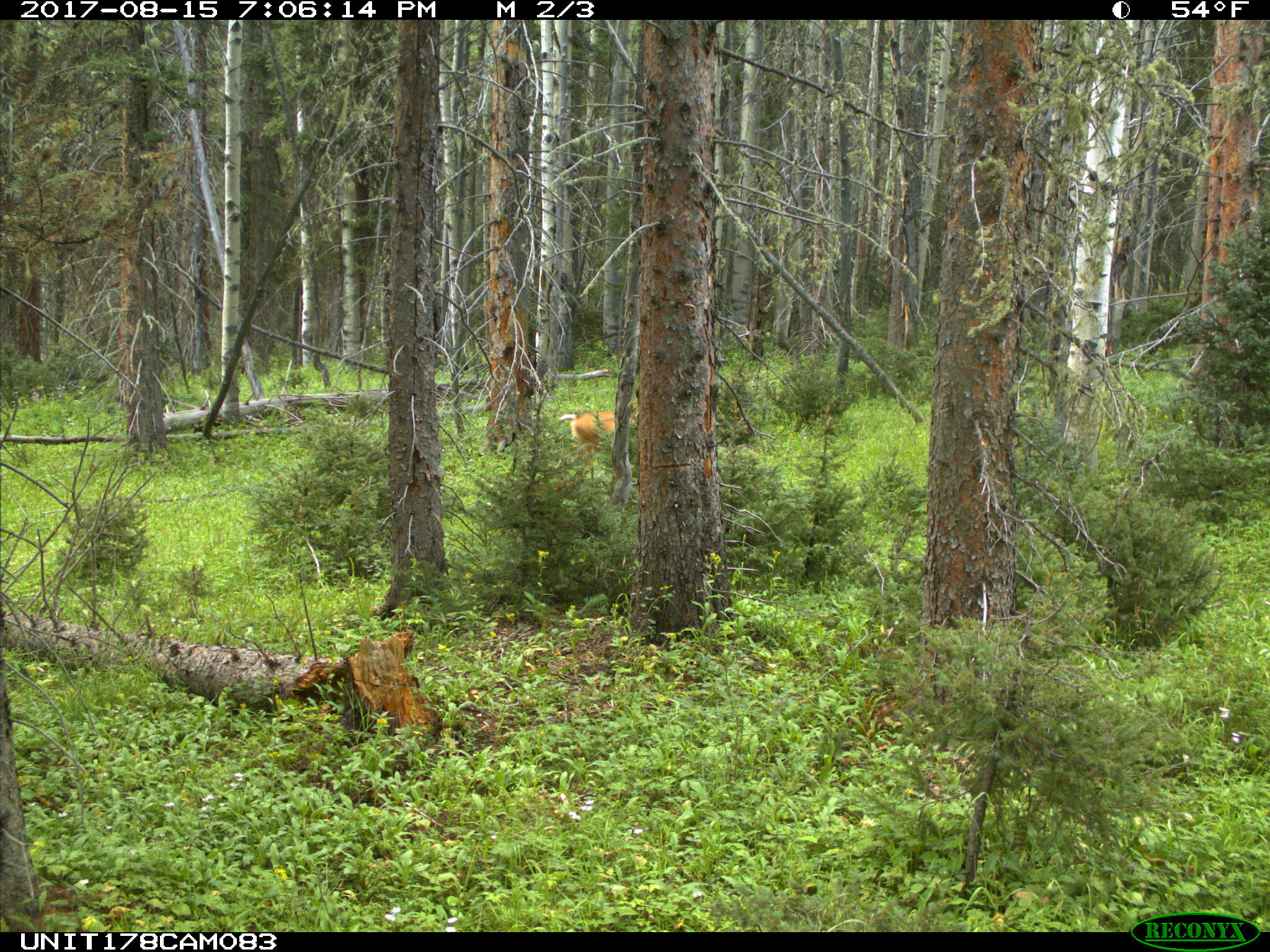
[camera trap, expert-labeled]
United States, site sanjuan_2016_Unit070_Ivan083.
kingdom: Animalia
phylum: Chordata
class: Mammalia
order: Artiodactyla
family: Cervidae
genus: Odocoileus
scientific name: Odocoileus hemionus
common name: mule deer